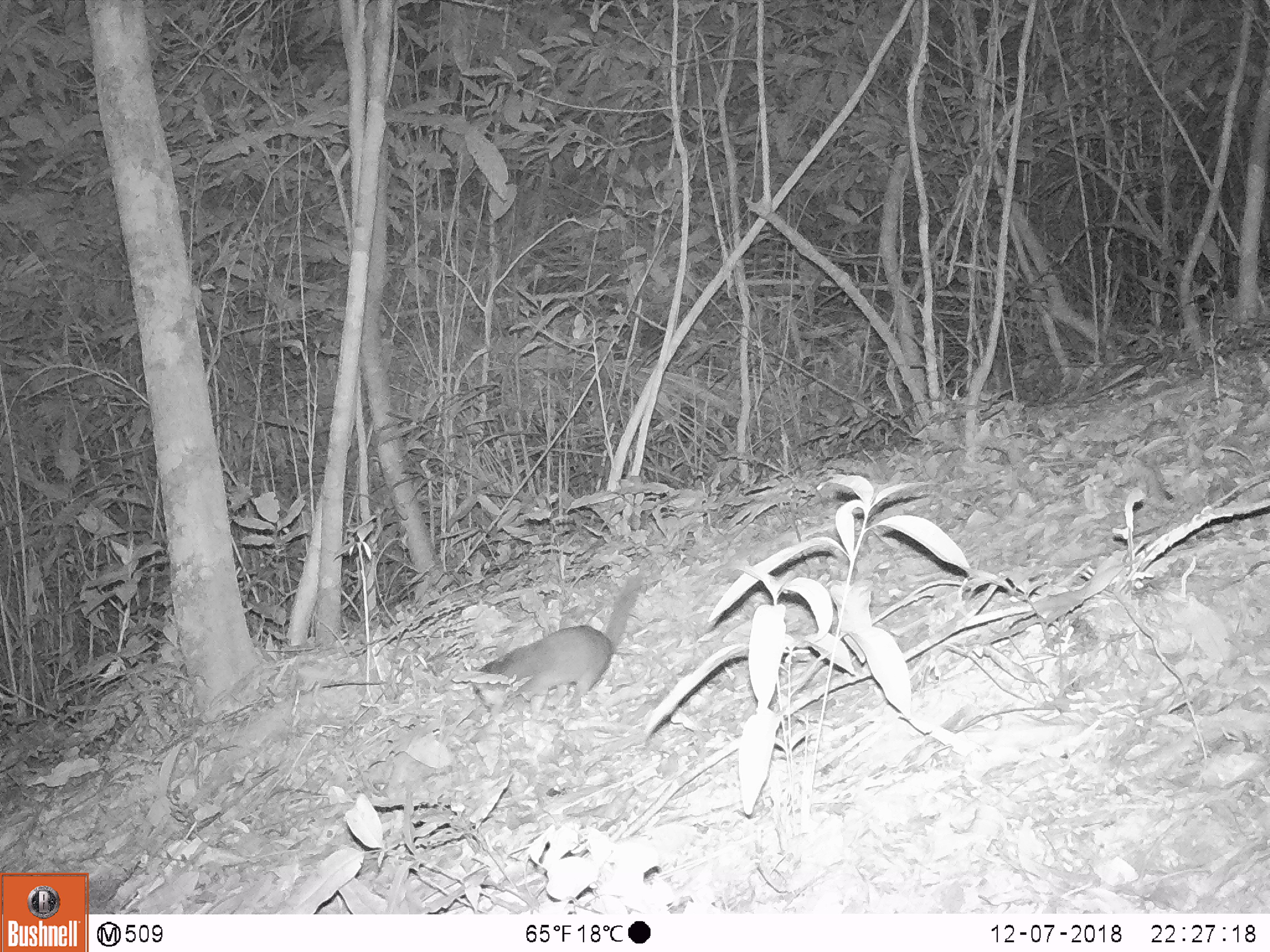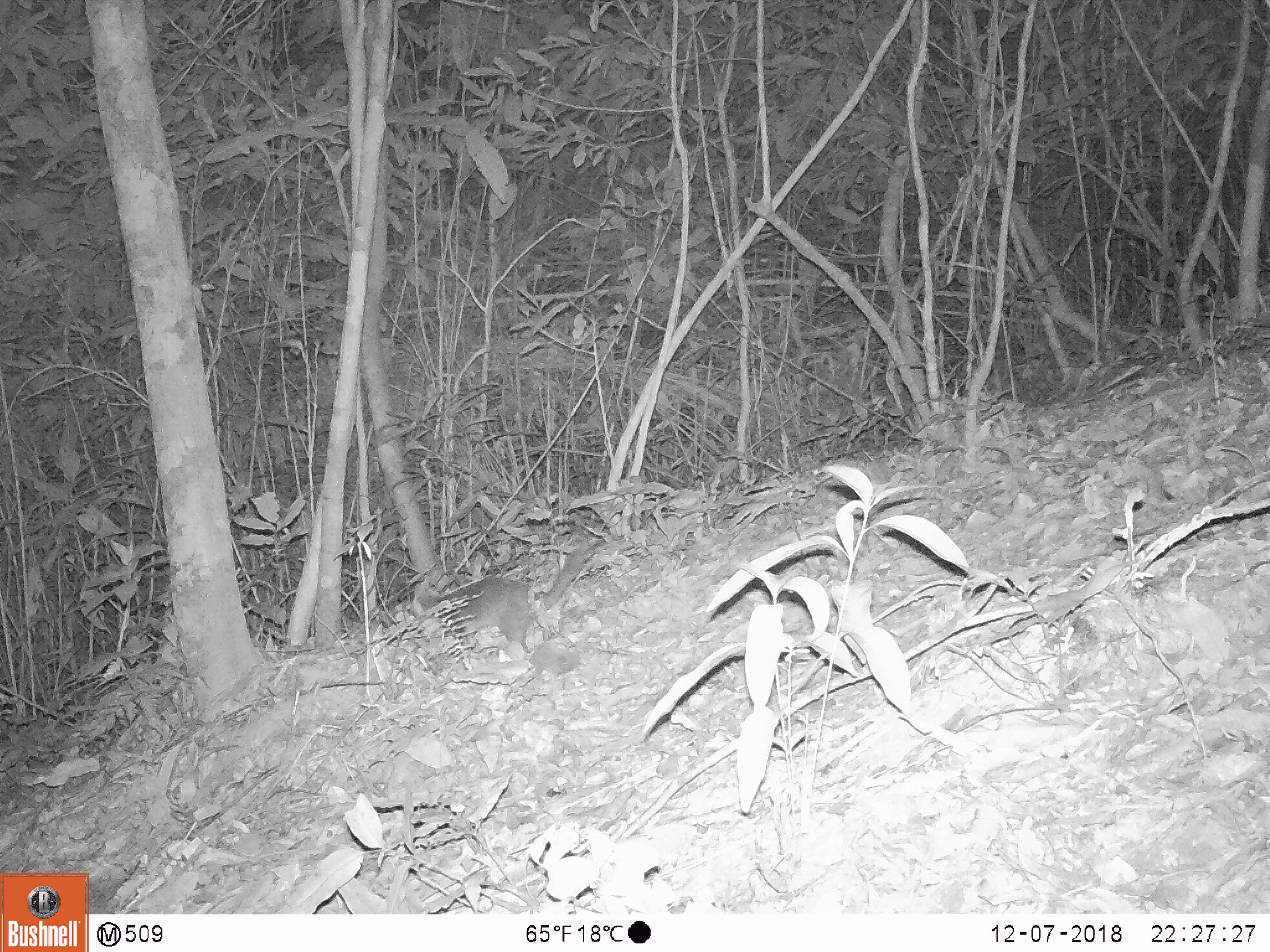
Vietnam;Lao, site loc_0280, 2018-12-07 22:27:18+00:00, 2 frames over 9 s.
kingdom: Animalia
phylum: Chordata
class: Mammalia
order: Carnivora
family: Mustelidae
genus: Melogale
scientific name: Melogale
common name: ferret badger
Ferret badger (Melogale). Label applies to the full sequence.